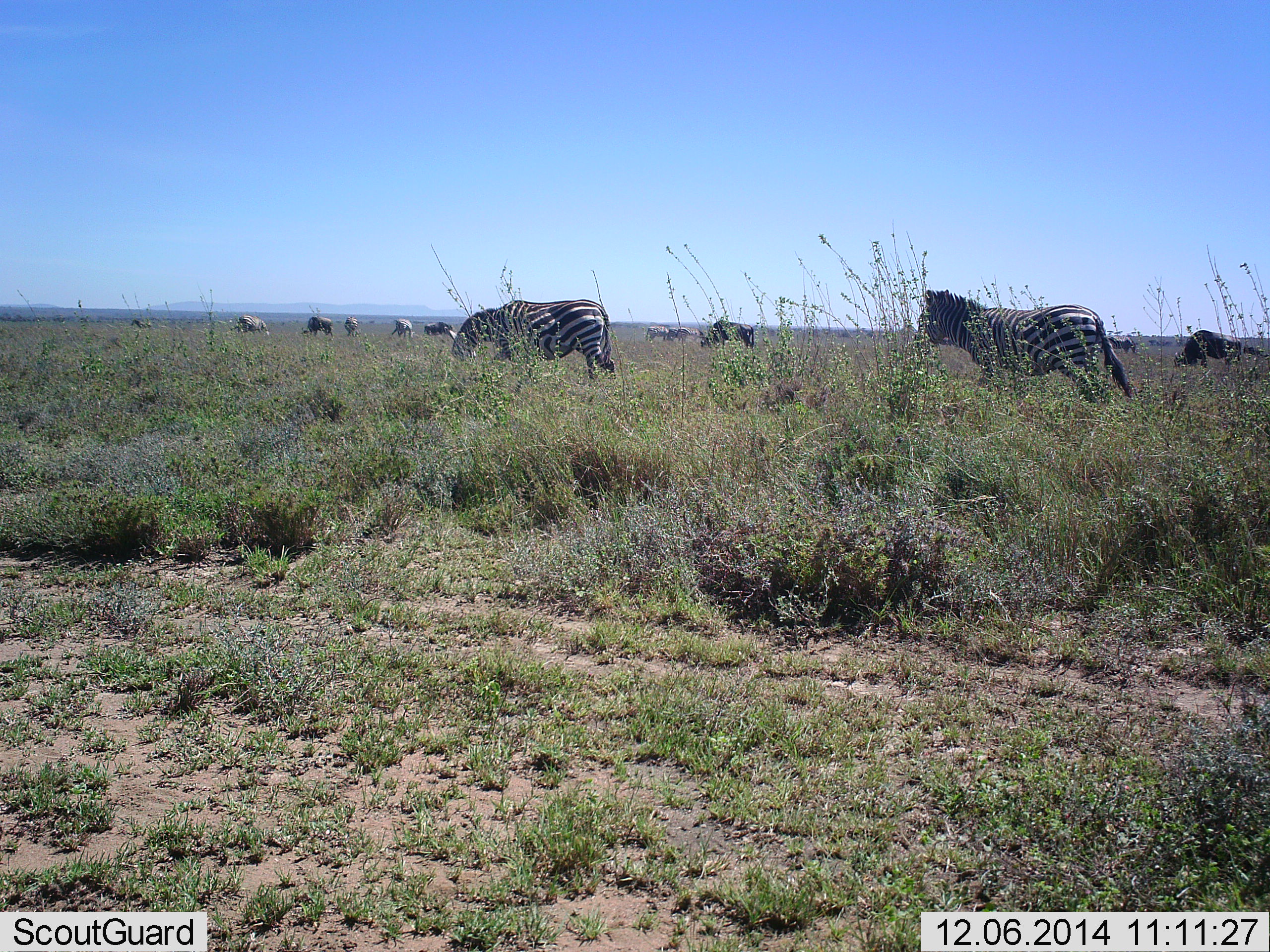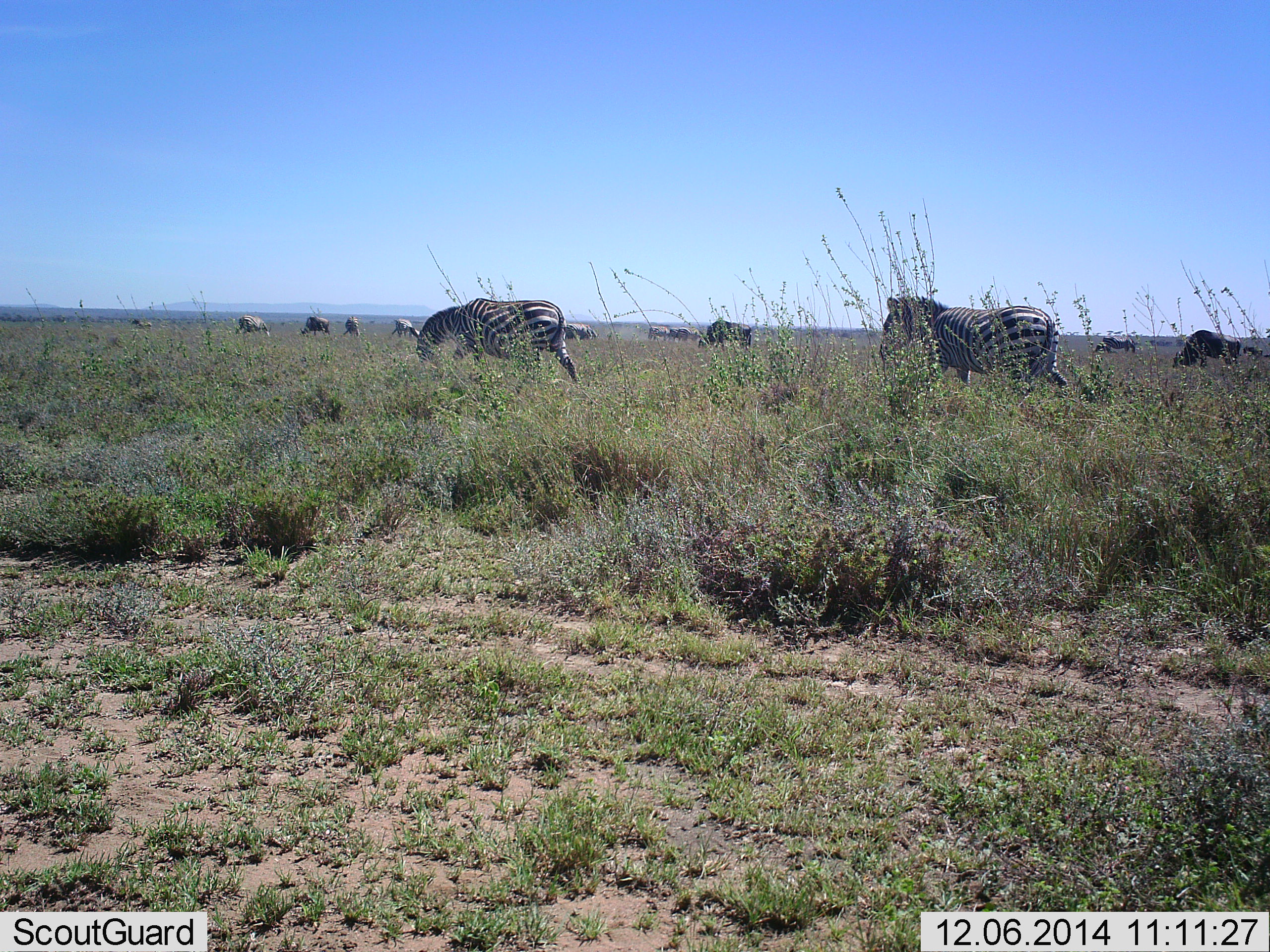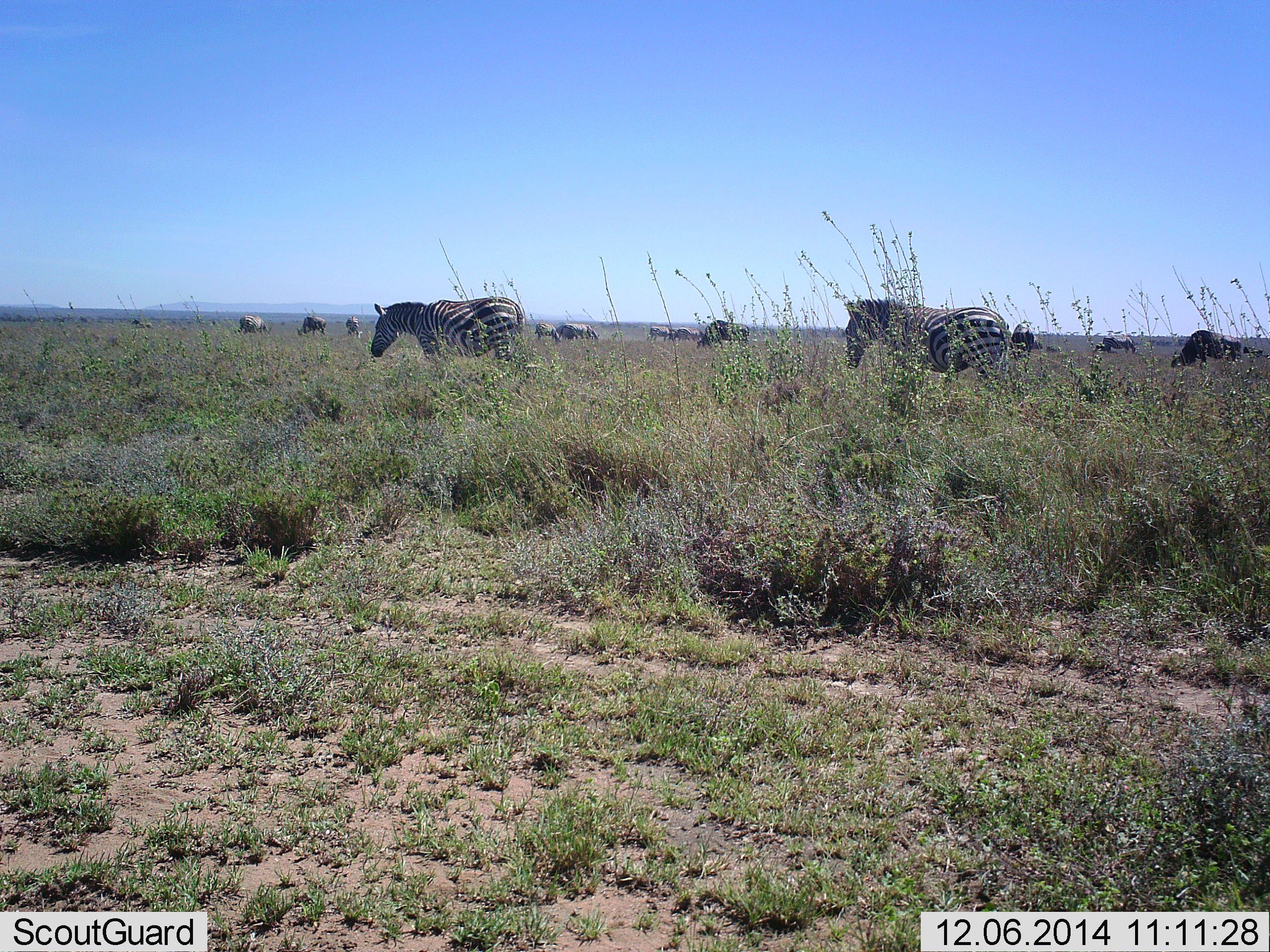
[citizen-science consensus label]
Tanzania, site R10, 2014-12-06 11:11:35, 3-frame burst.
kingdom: Animalia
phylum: Chordata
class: Mammalia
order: Artiodactyla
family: Bovidae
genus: Connochaetes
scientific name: Connochaetes taurinus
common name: blue wildebeest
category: wildebeest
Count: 8.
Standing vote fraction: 60%.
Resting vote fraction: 10%.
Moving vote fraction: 10%.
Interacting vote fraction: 0%.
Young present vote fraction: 0%.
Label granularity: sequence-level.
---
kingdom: Animalia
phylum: Chordata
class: Mammalia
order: Perissodactyla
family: Equidae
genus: Equus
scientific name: Equus quagga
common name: plains zebra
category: zebra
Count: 2.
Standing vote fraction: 11%.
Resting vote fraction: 0%.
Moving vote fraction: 89%.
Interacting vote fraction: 0%.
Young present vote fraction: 0%.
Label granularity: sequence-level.